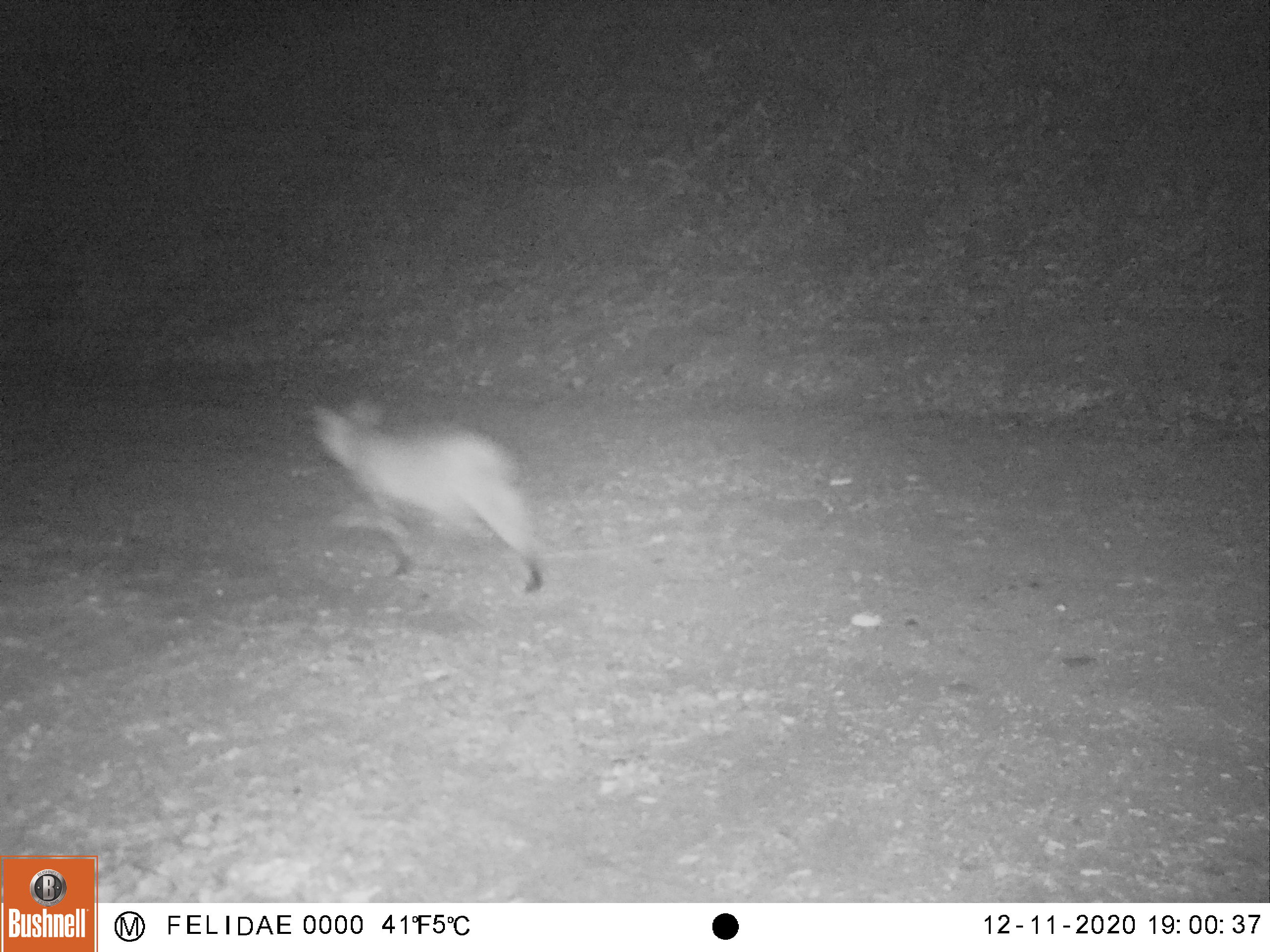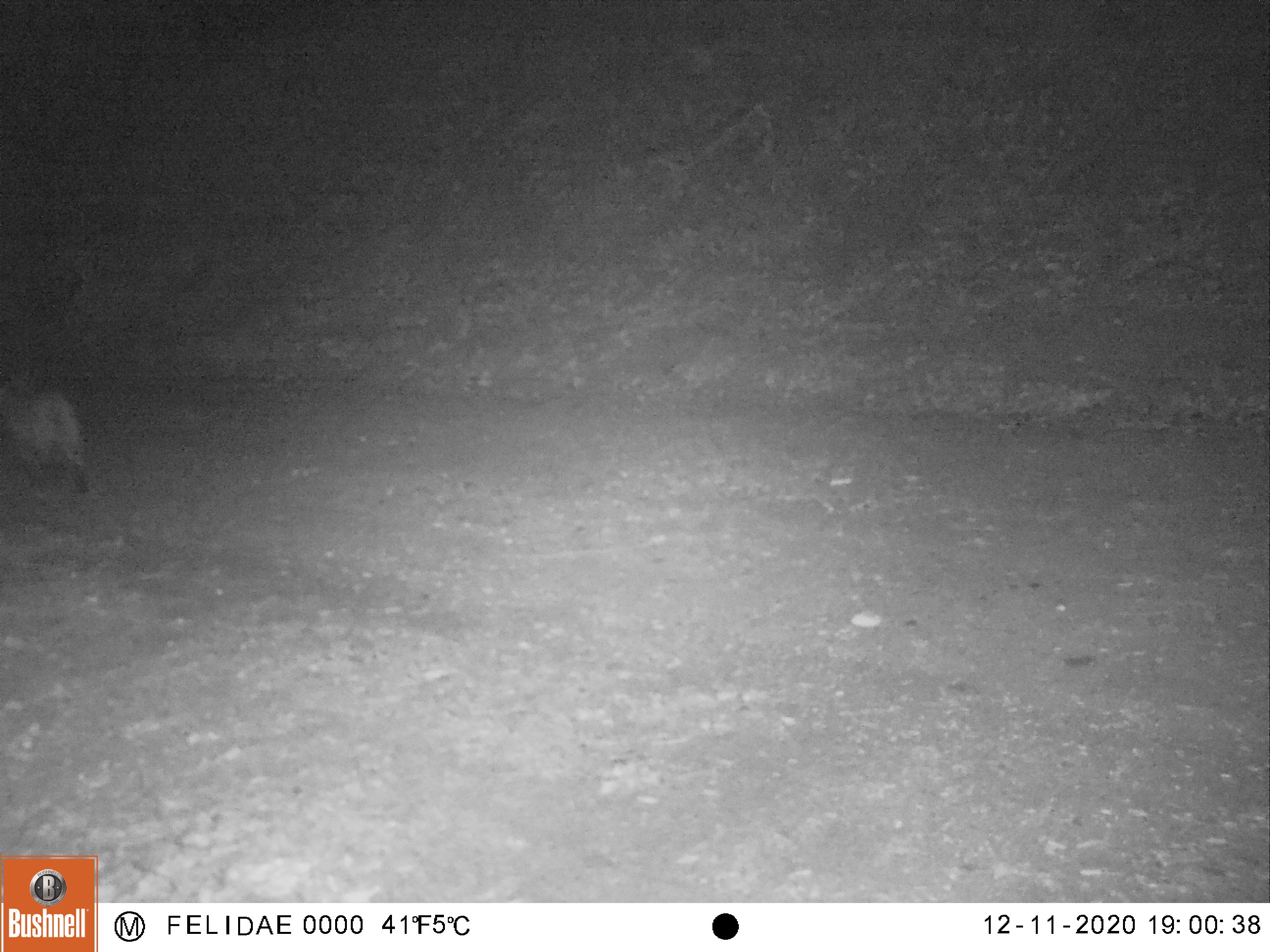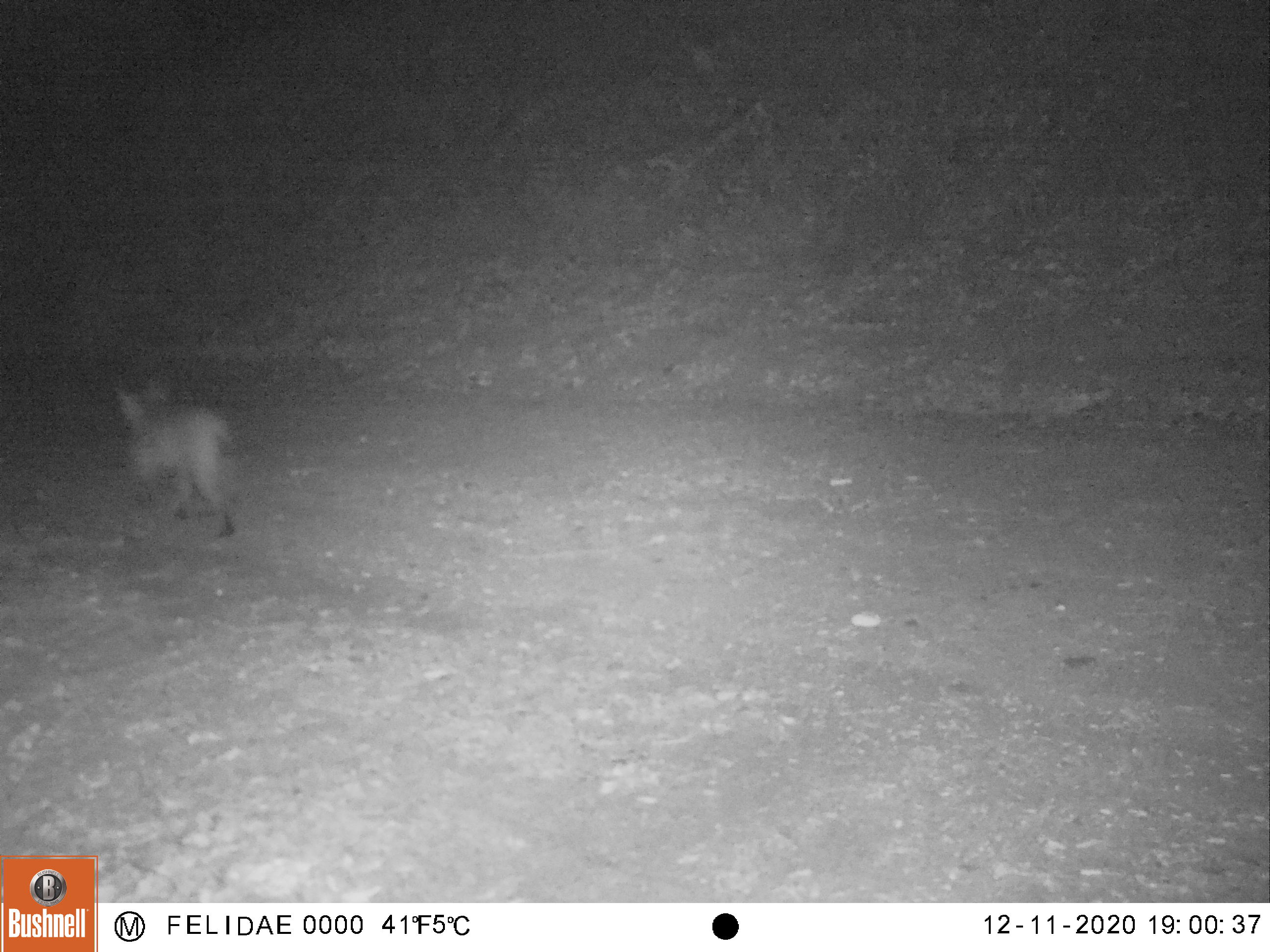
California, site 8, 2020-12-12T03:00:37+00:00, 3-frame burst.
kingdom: Animalia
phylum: Chordata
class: Mammalia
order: Carnivora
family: Felidae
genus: Lynx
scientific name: Lynx rufus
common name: bobcat